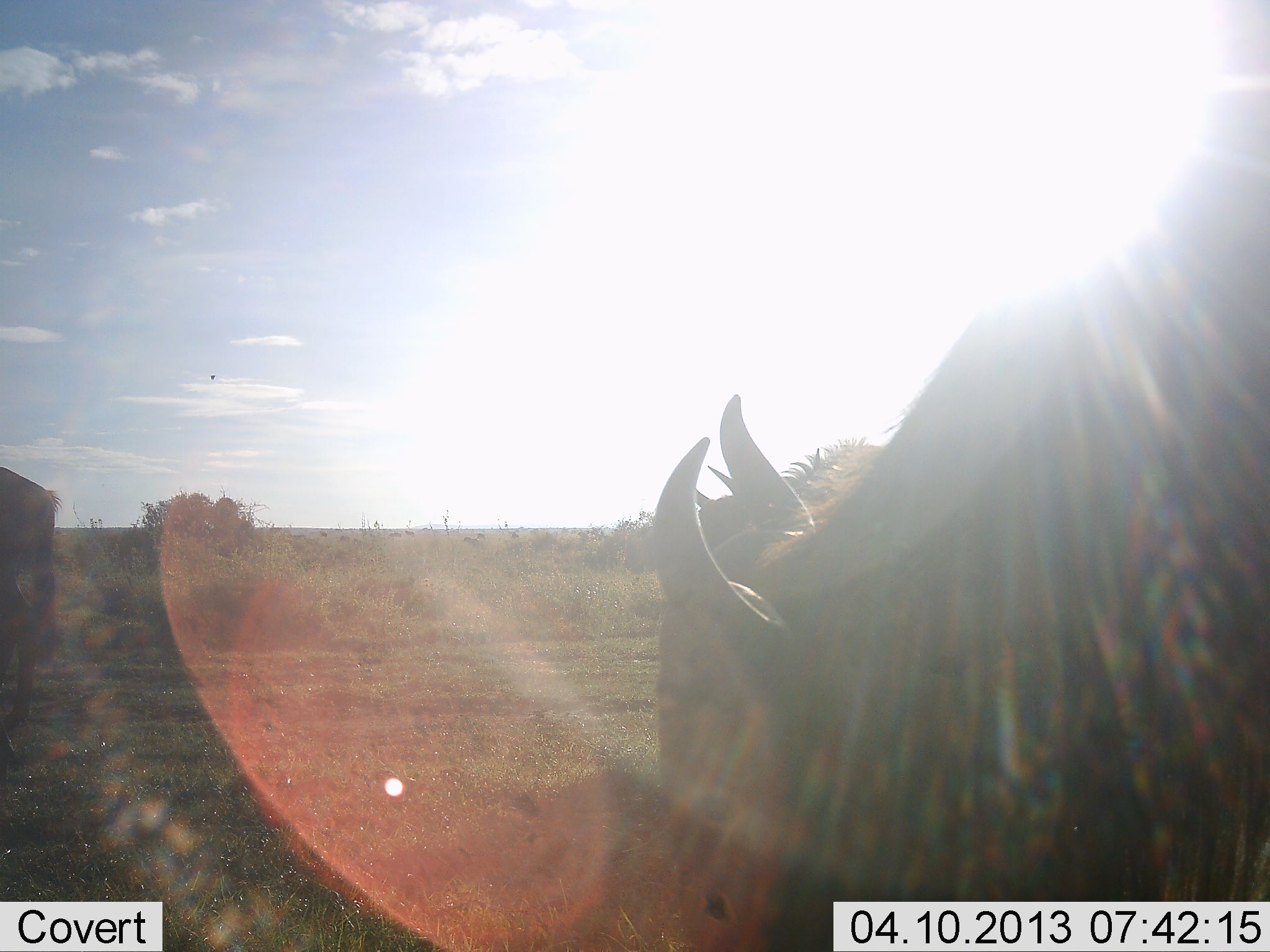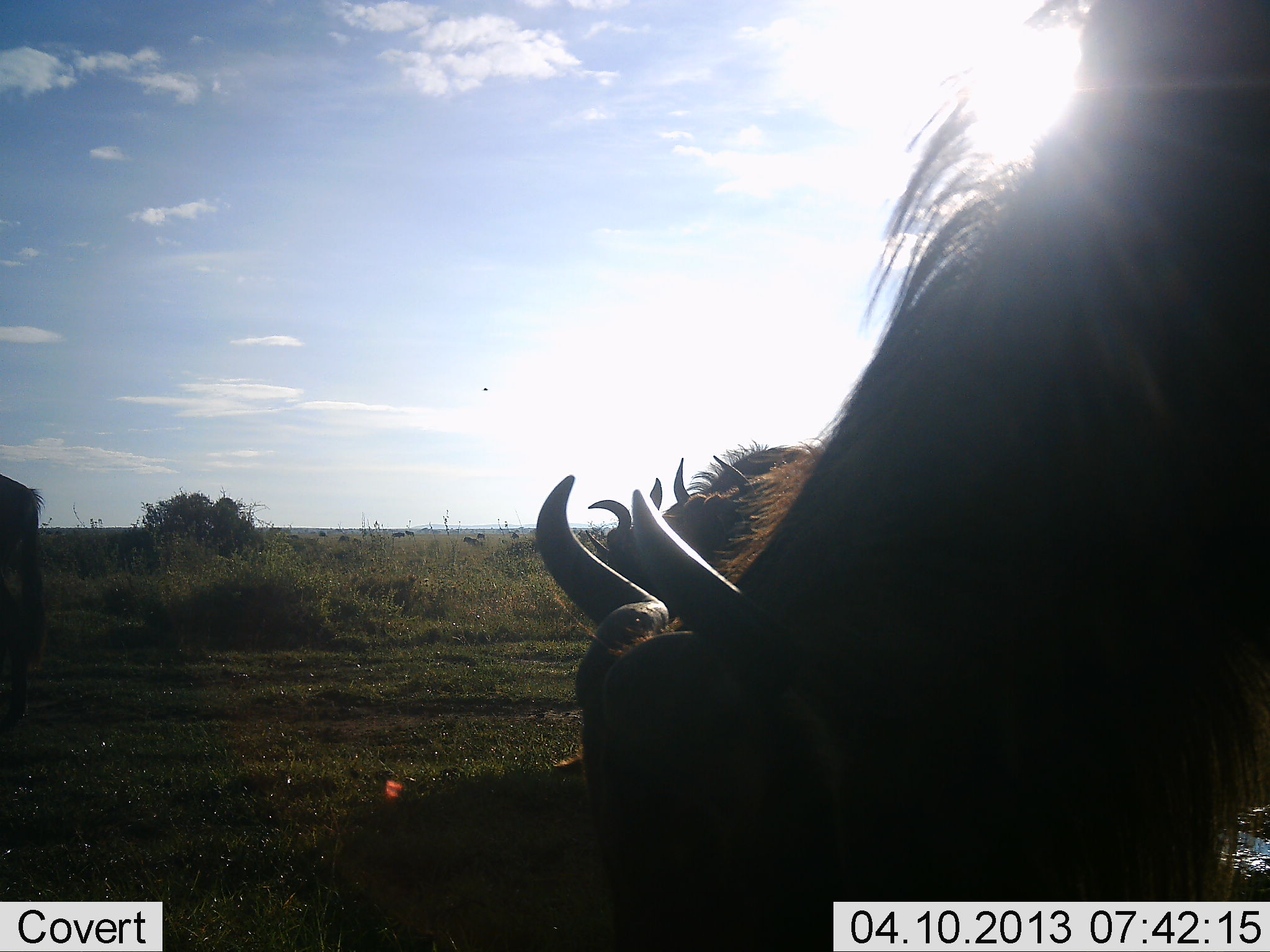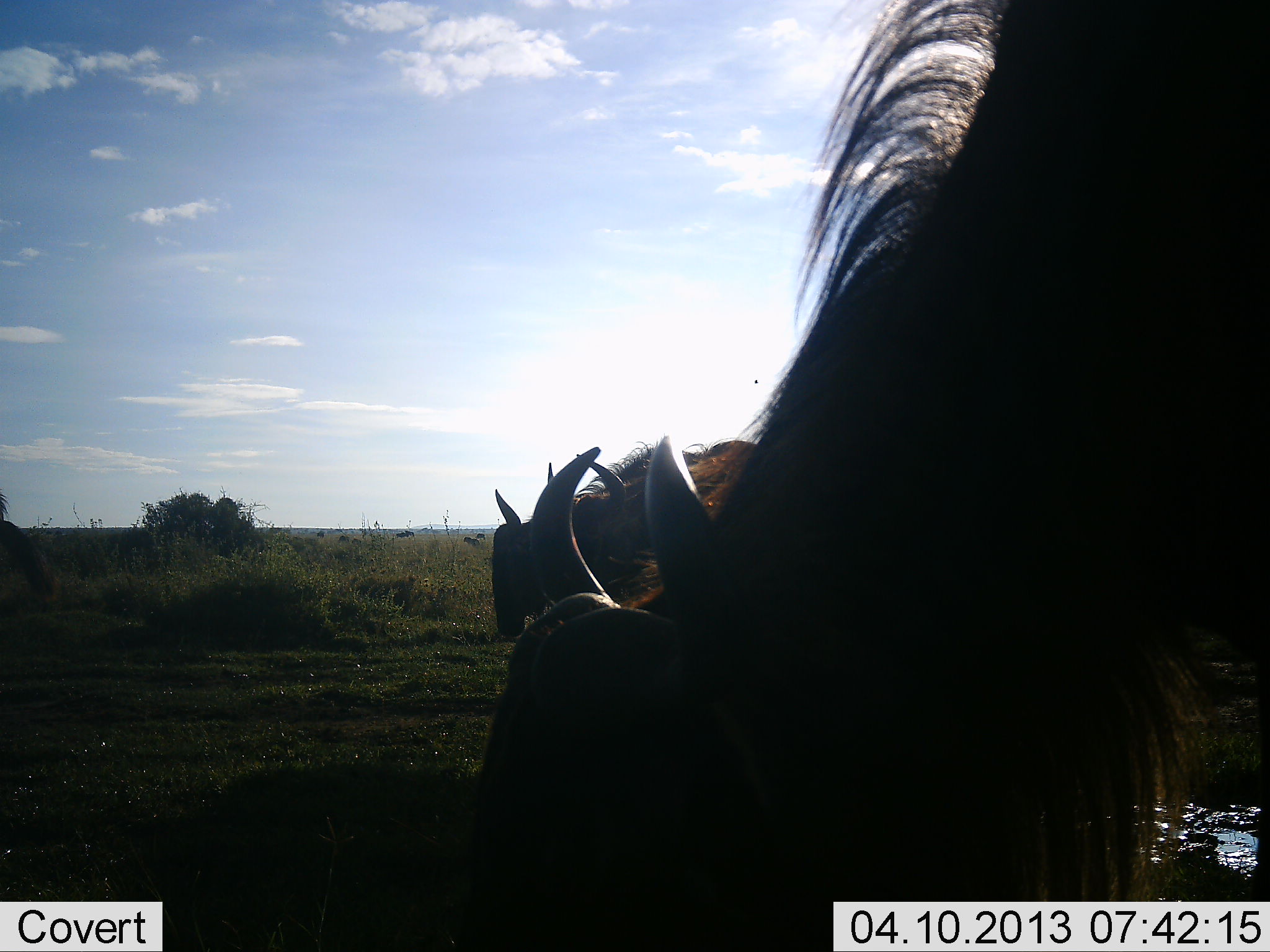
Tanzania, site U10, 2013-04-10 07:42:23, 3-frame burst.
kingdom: Animalia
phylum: Chordata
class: Mammalia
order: Artiodactyla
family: Bovidae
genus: Connochaetes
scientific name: Connochaetes taurinus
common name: blue wildebeest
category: wildebeest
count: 4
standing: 18%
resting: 5%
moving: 18%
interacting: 0%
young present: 0%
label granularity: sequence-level